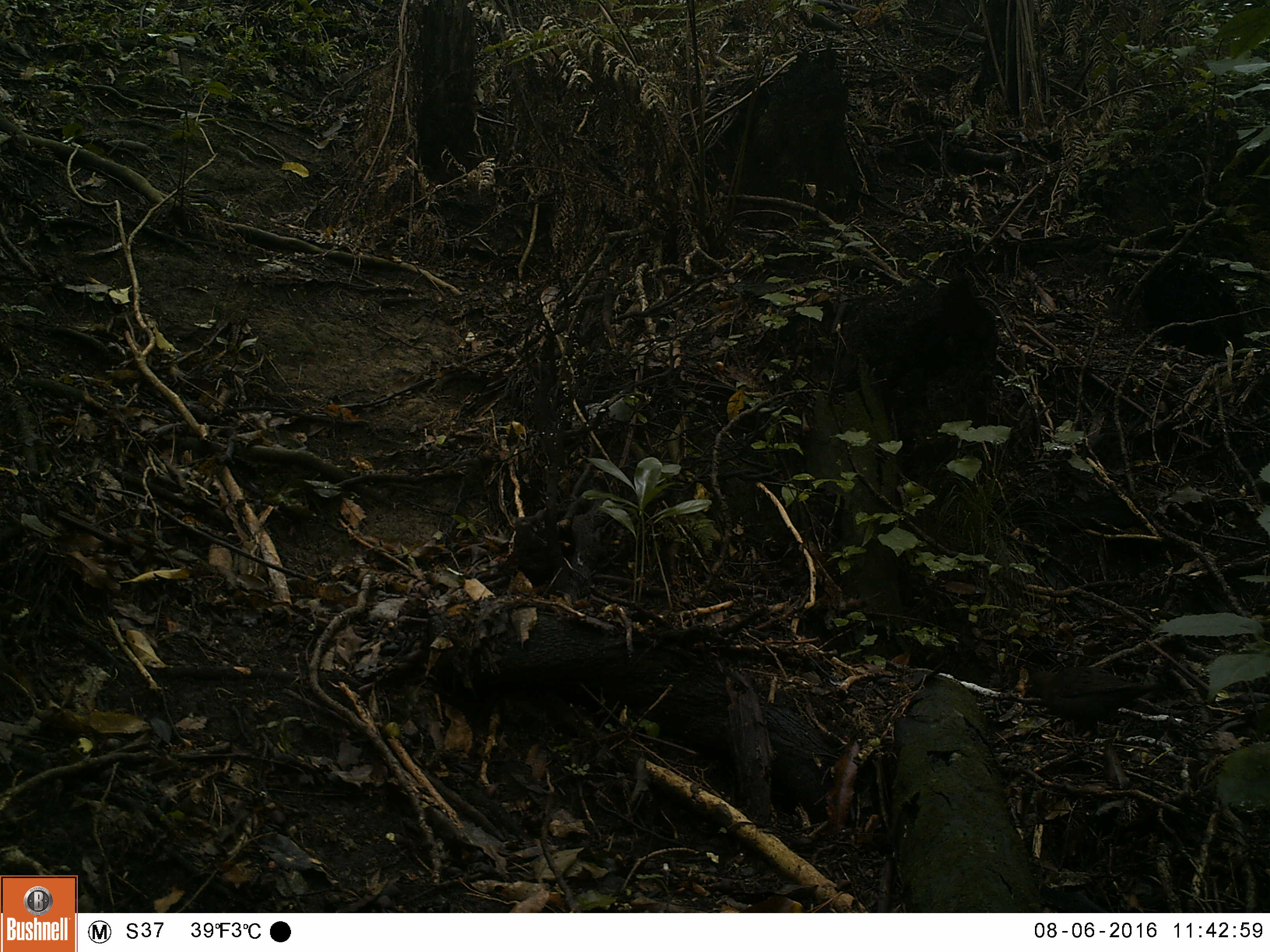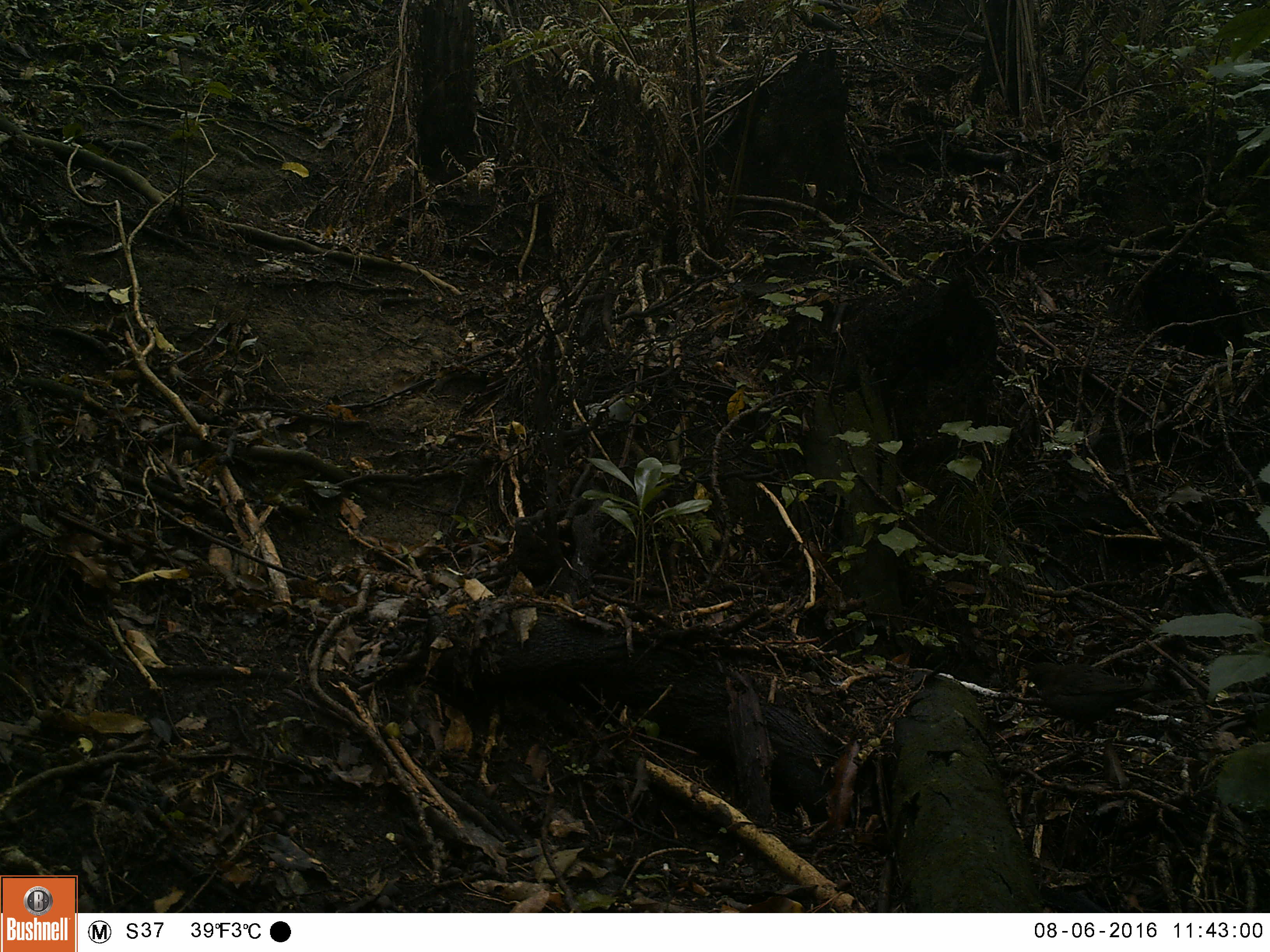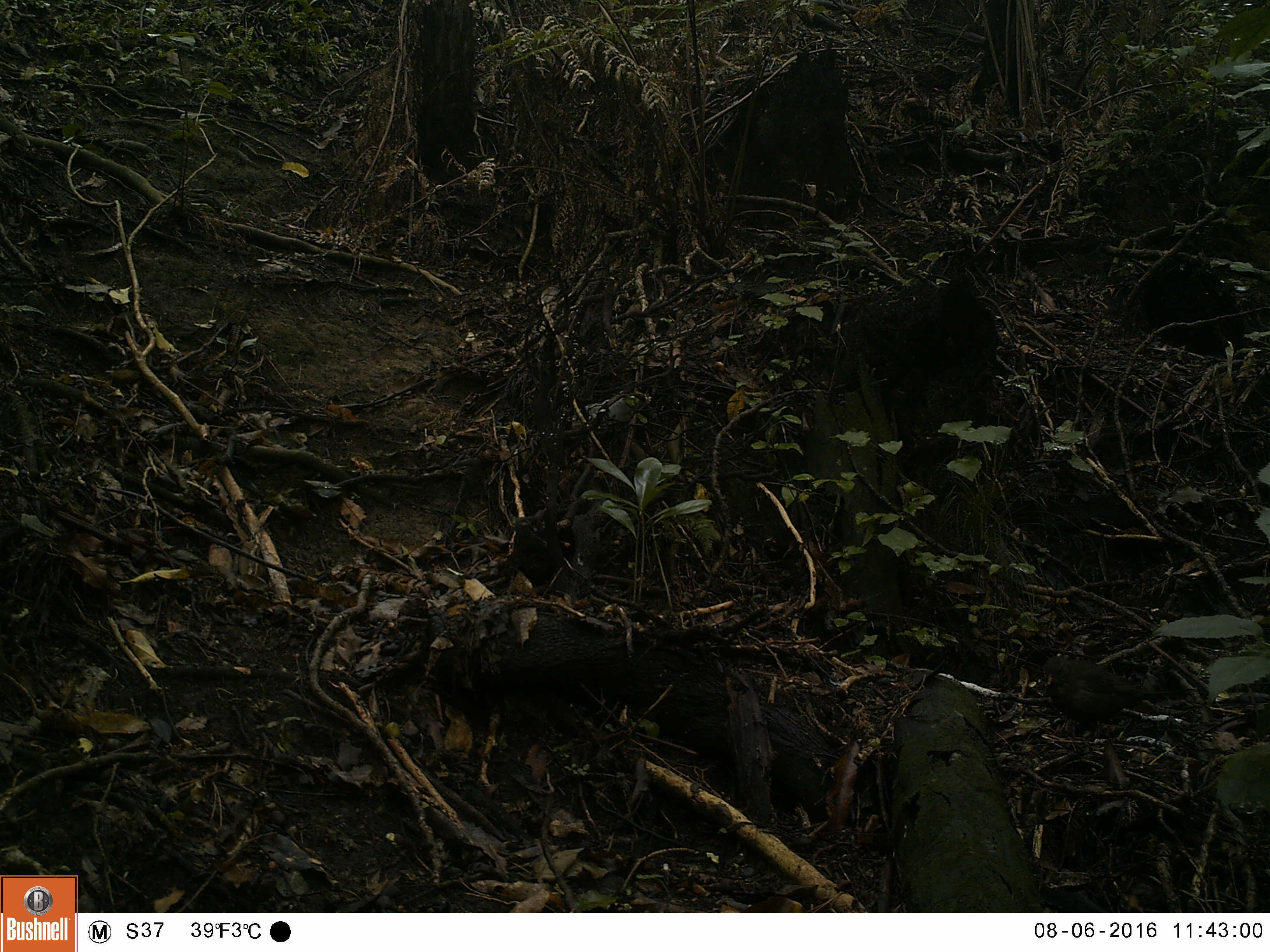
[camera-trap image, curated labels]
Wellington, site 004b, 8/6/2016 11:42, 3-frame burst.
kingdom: Animalia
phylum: Chordata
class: Aves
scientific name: Aves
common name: bird